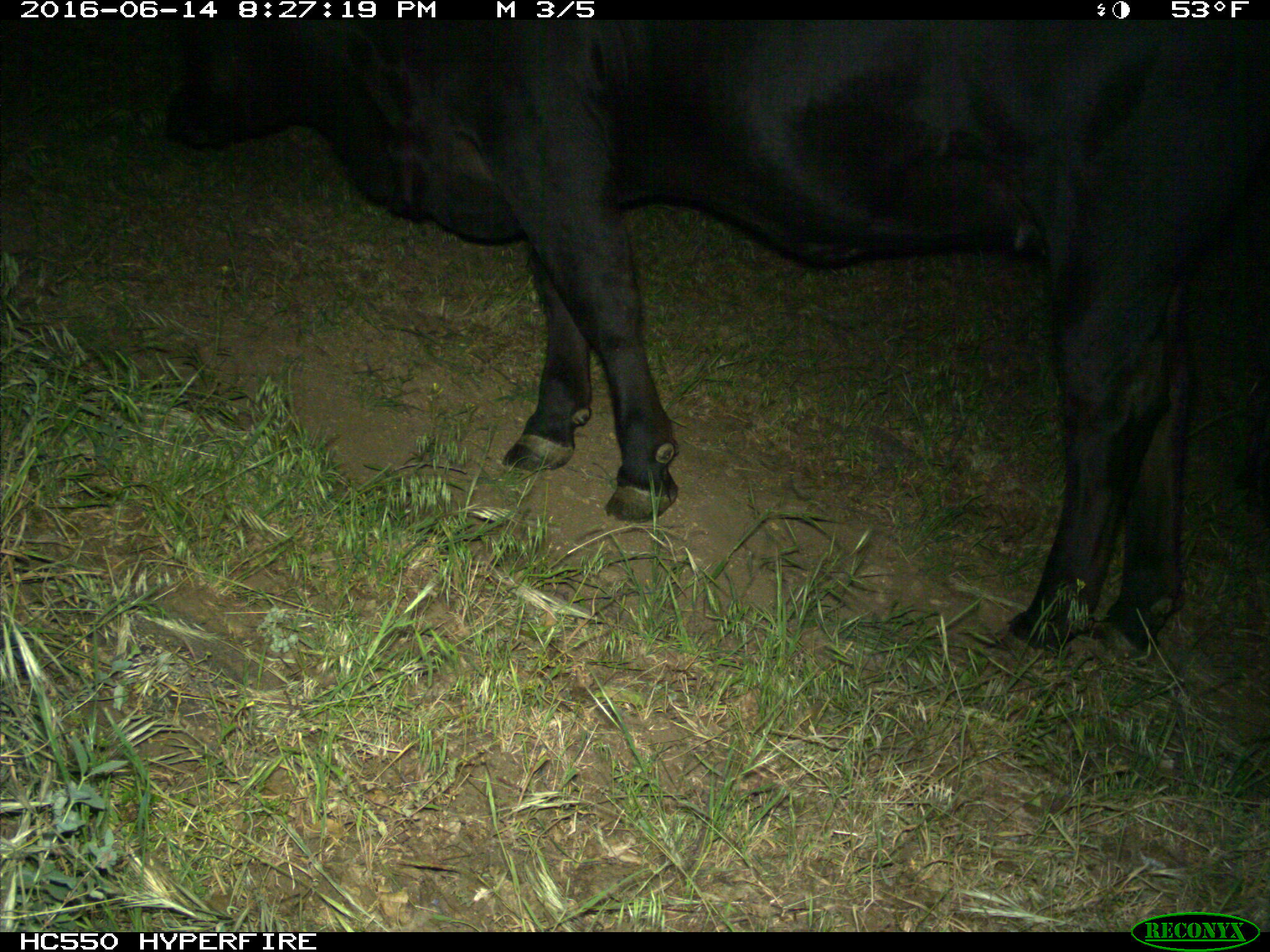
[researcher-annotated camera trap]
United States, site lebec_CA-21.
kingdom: Animalia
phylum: Chordata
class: Mammalia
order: Artiodactyla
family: Bovidae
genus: Bos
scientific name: Bos taurus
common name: domestic cow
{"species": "Bos taurus (domestic cow)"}